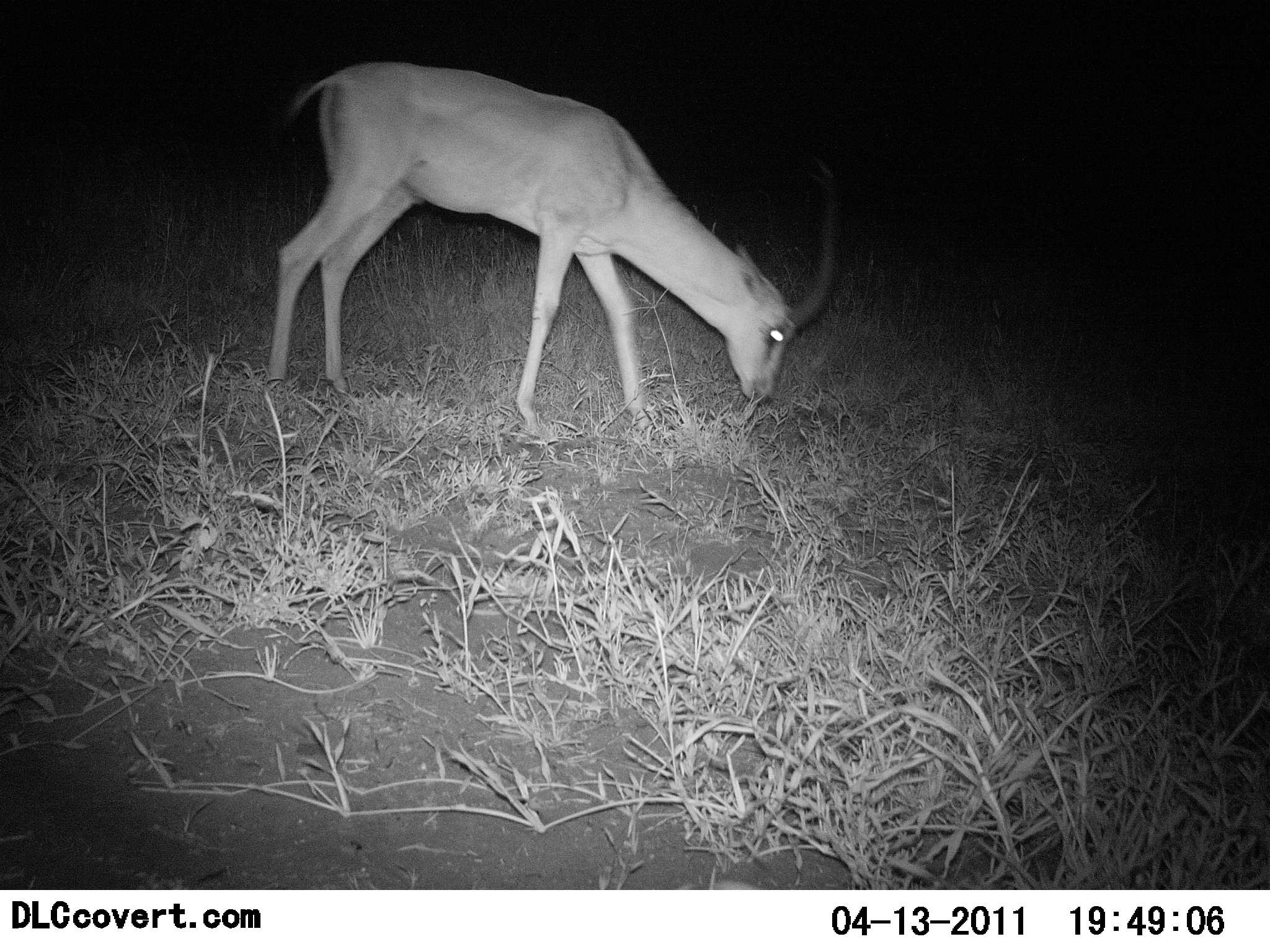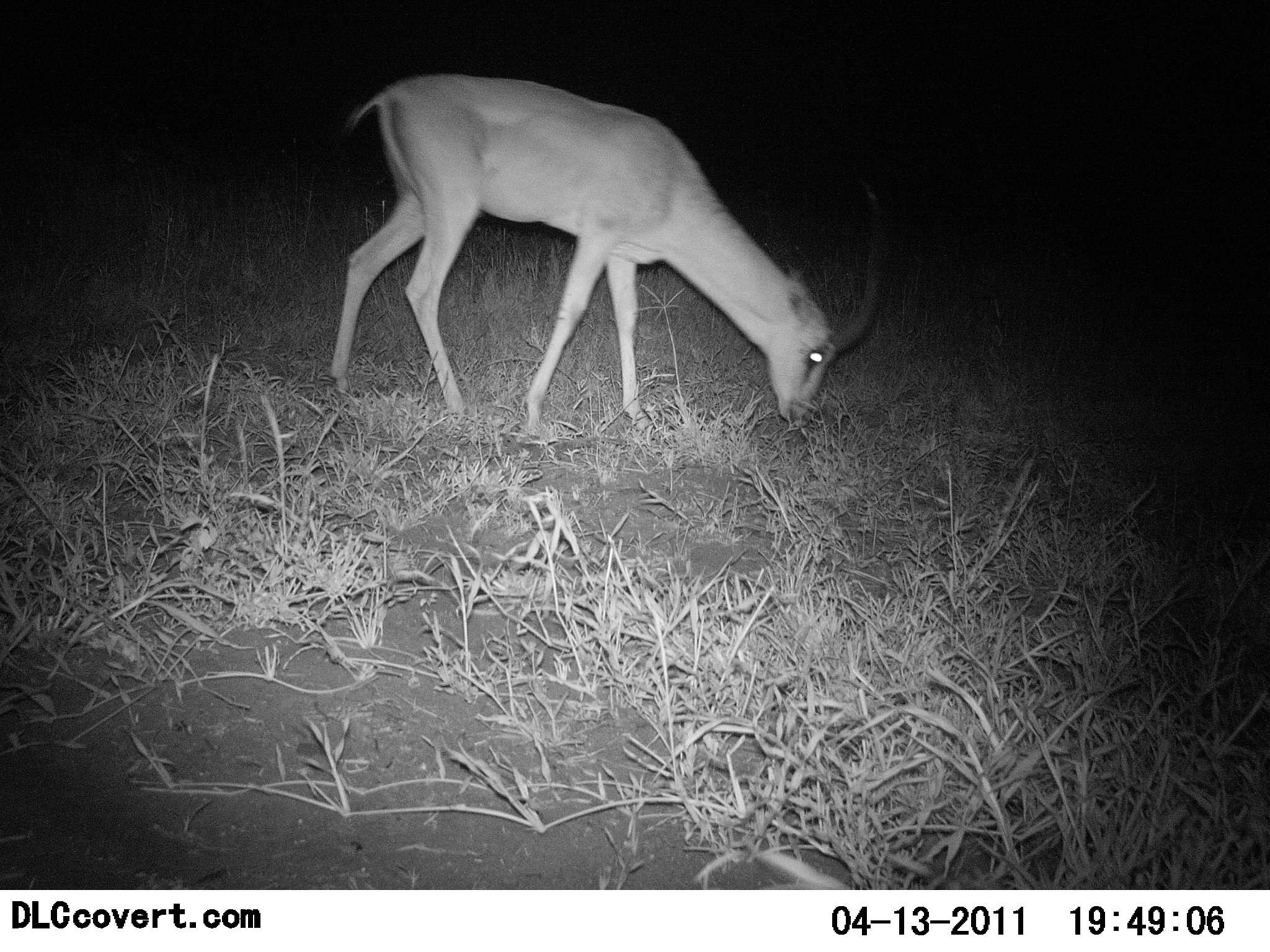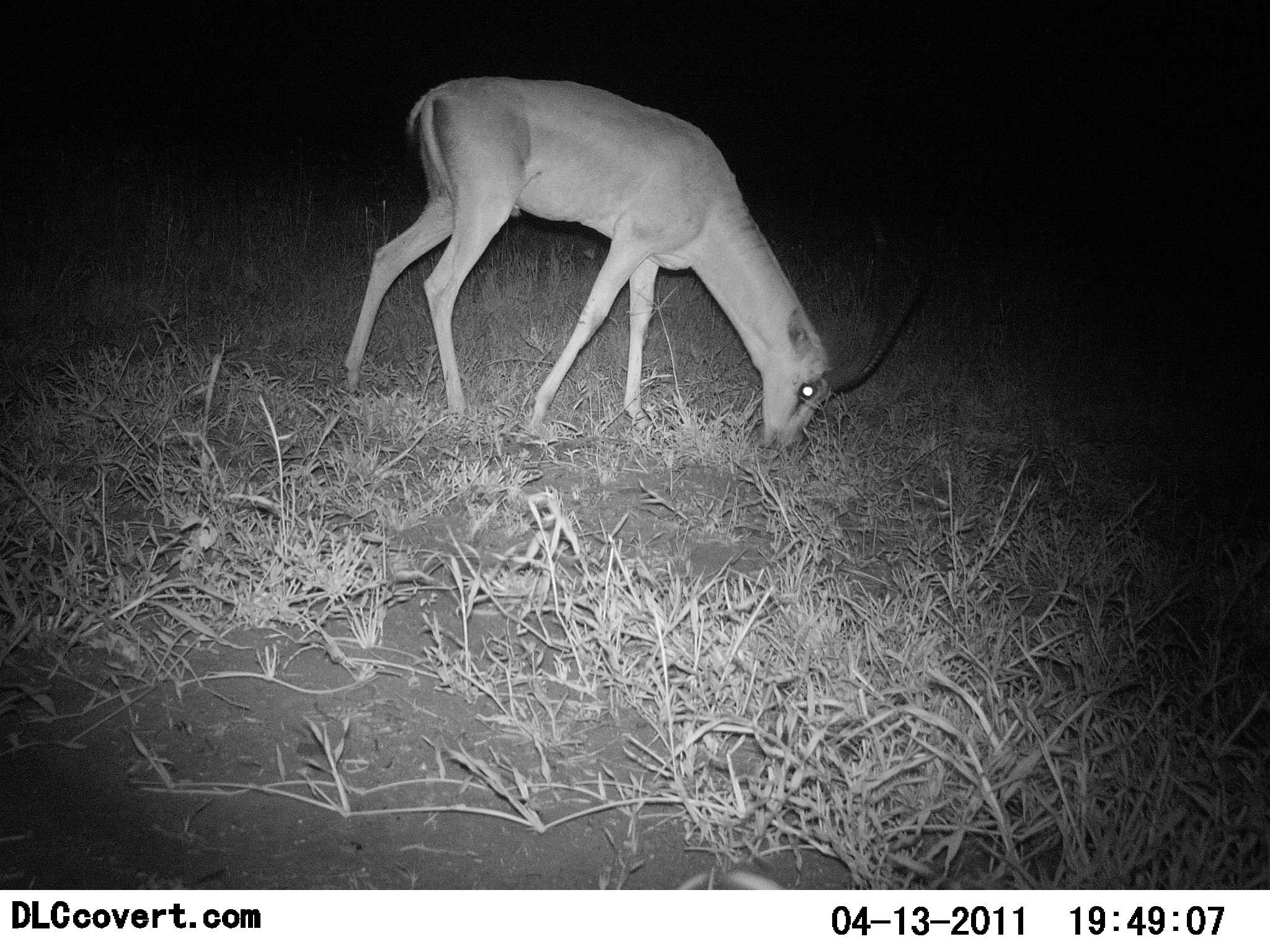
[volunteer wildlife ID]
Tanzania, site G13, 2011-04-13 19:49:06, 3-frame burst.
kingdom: Animalia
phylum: Chordata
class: Mammalia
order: Artiodactyla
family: Bovidae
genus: Nanger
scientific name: Nanger granti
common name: grant's gazelle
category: gazellegrants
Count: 1.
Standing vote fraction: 18%.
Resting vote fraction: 0%.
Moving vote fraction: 0%.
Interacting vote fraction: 0%.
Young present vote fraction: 0%.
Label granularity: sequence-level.